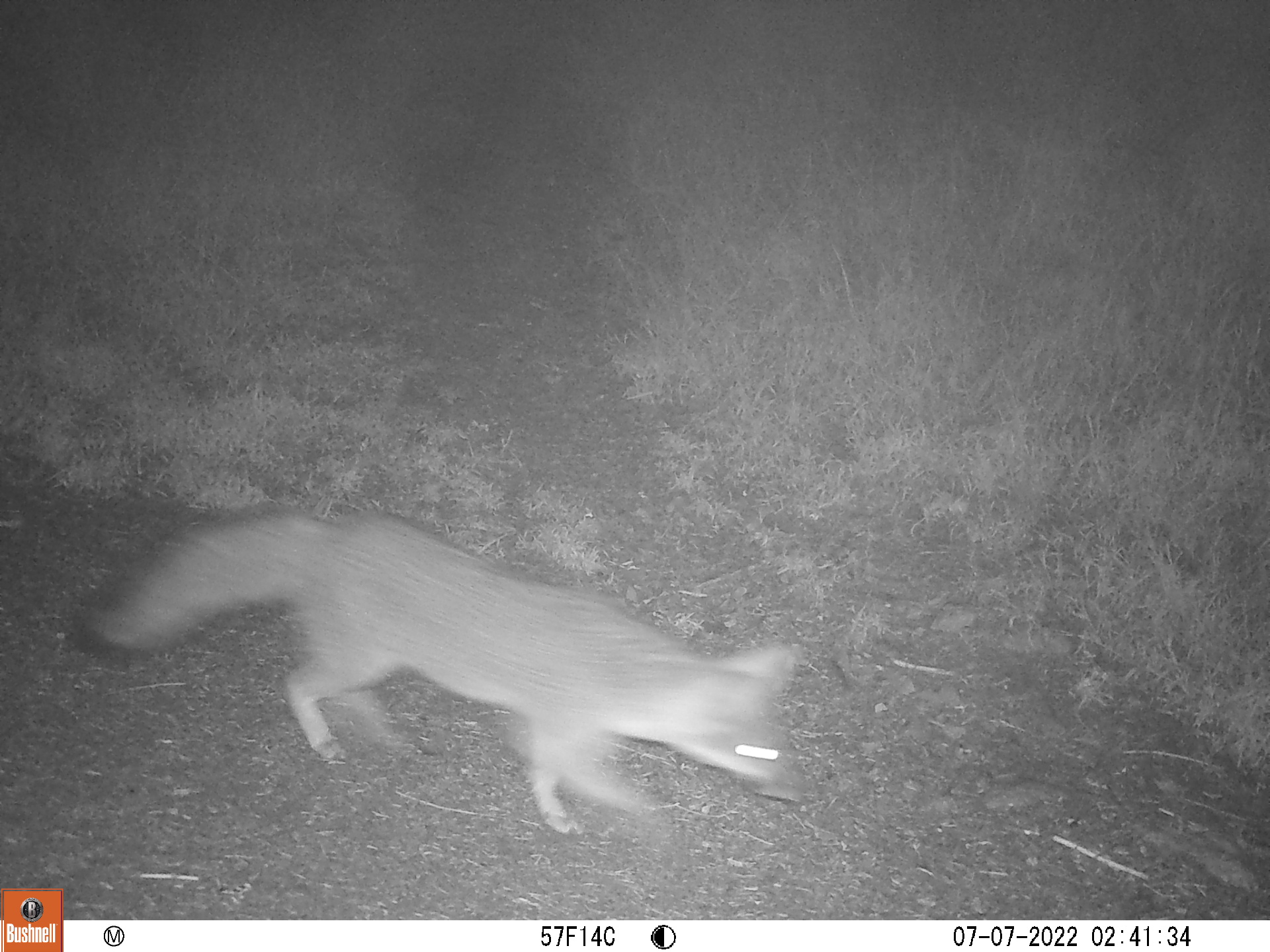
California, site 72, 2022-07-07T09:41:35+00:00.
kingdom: Animalia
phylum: Chordata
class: Mammalia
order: Carnivora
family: Canidae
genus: Urocyon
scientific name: Urocyon cinereoargenteus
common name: gray fox